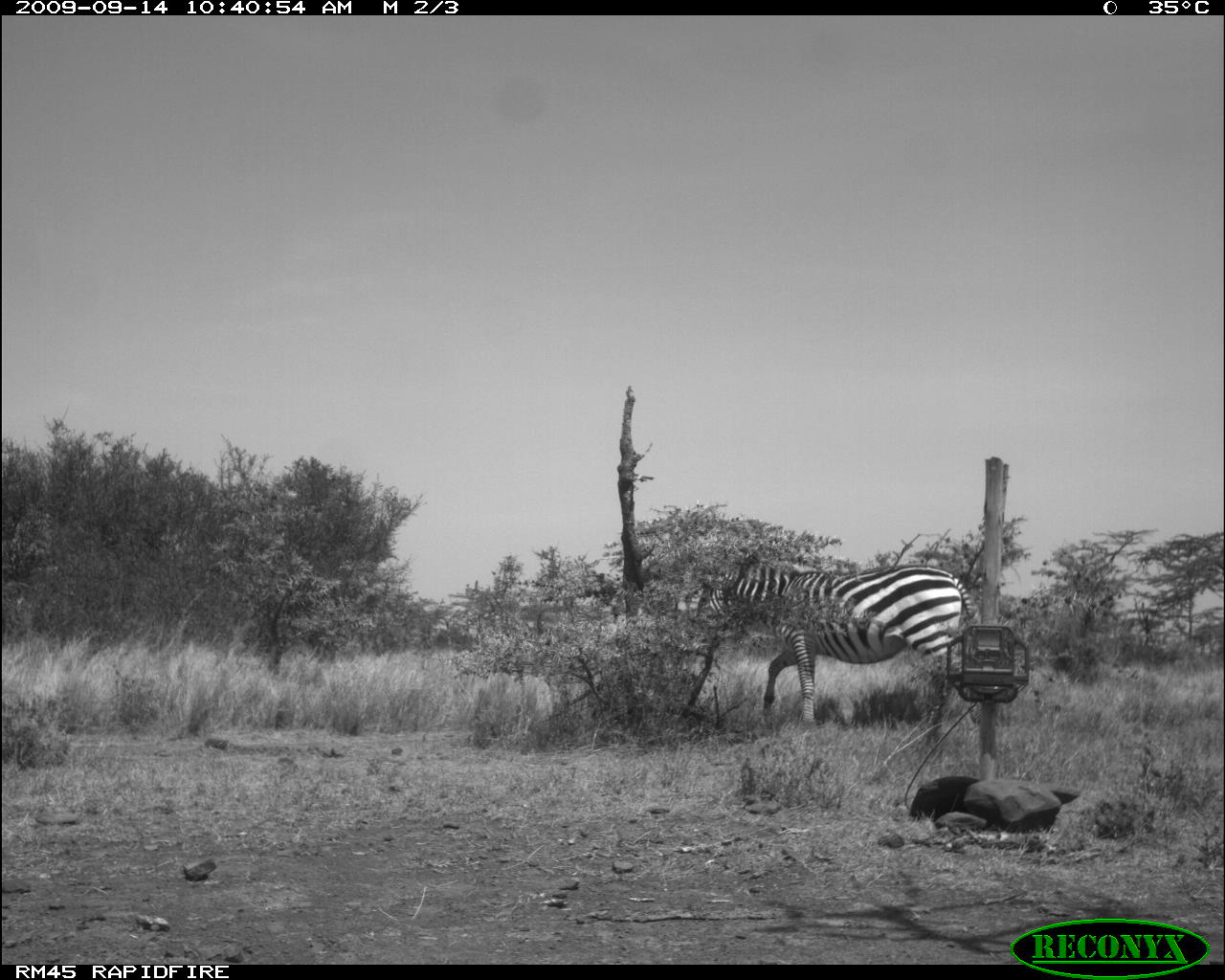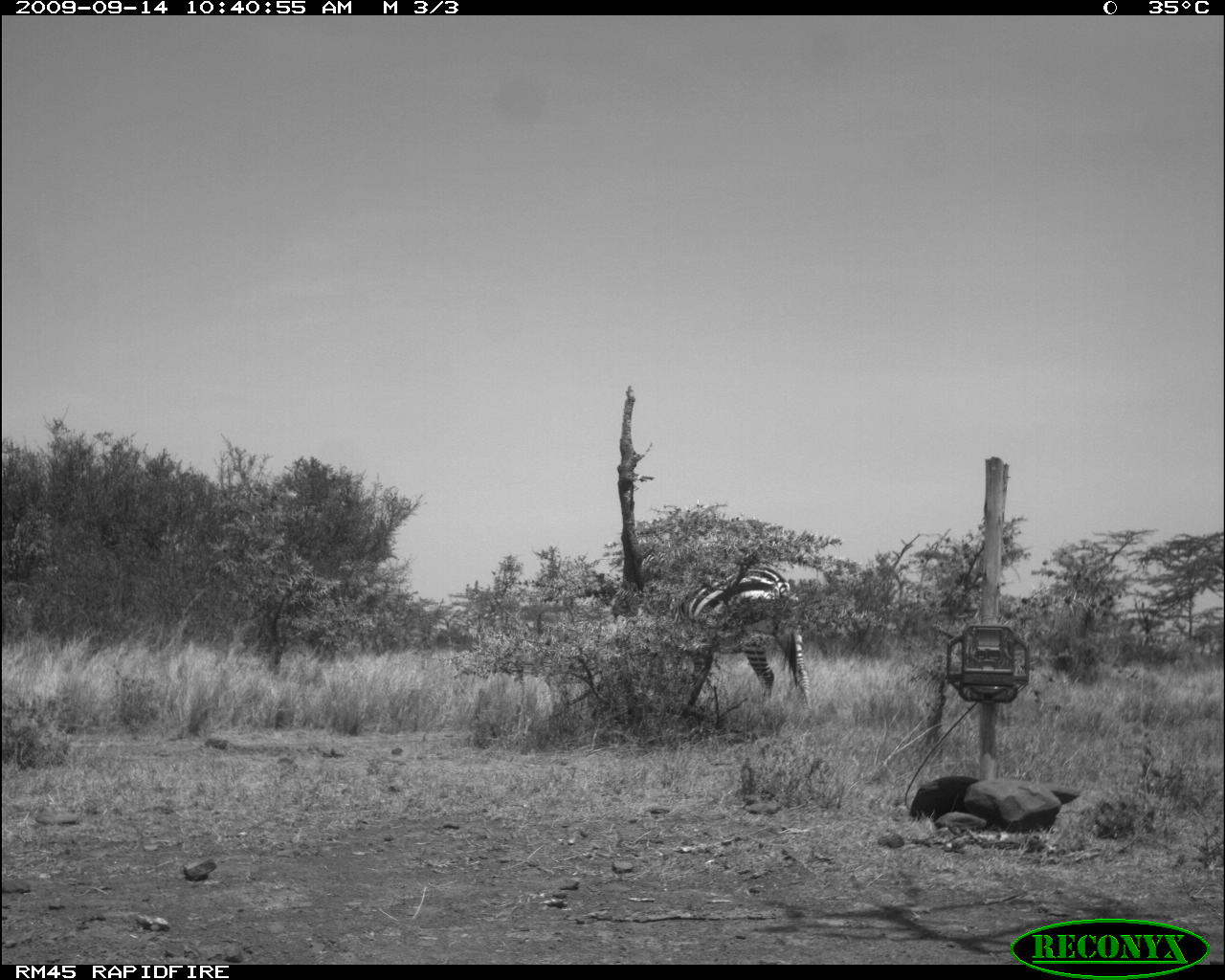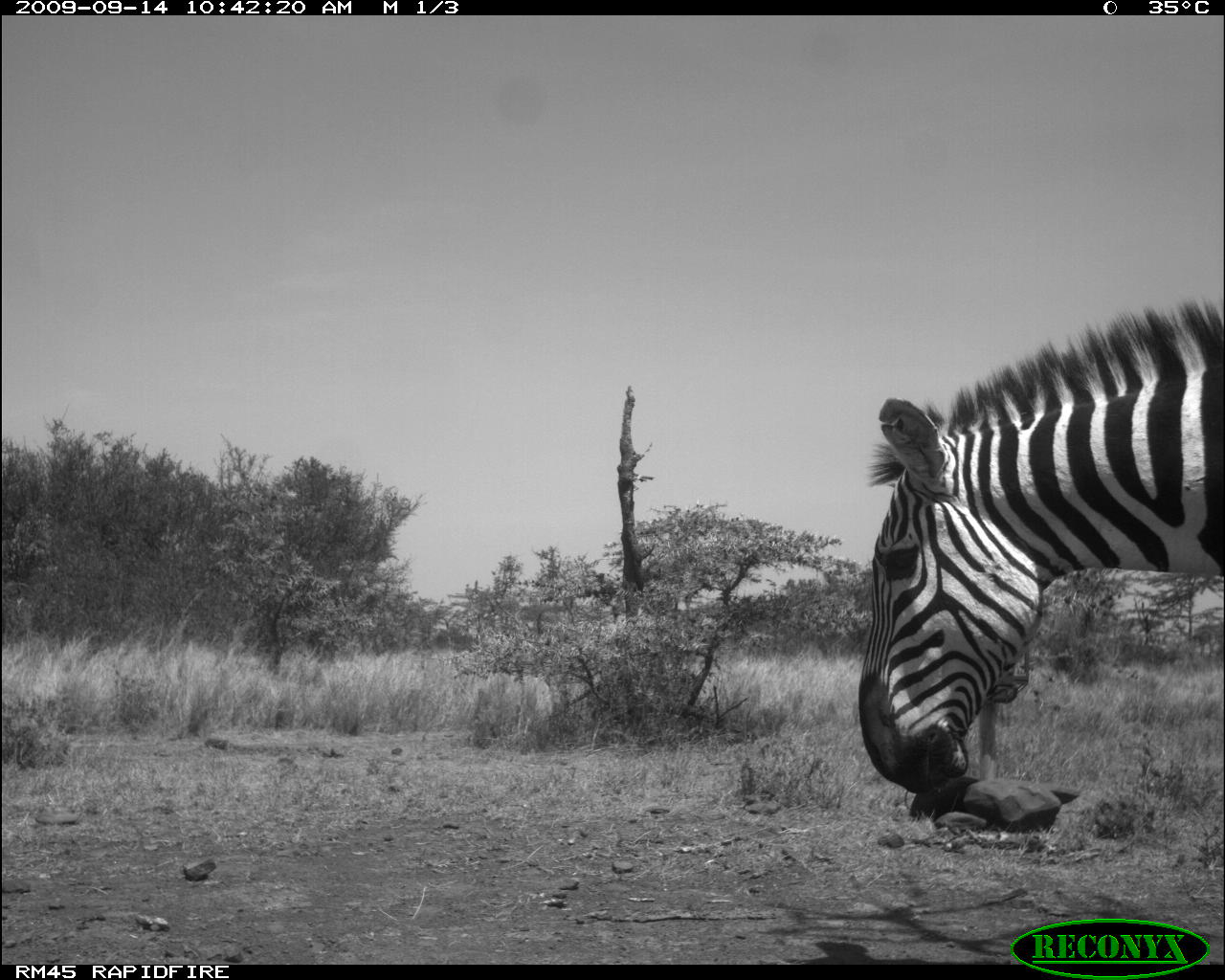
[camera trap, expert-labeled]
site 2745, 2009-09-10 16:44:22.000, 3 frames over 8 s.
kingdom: Animalia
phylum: Chordata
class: Mammalia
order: Perissodactyla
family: Equidae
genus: Equus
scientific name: Equus quagga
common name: plains zebra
Equus quagga (plains zebra), count 1.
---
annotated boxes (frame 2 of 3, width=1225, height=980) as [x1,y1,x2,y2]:
equus quagga: [666,564,815,720]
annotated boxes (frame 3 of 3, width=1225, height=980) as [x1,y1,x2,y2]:
equus quagga: [844,294,1225,795]